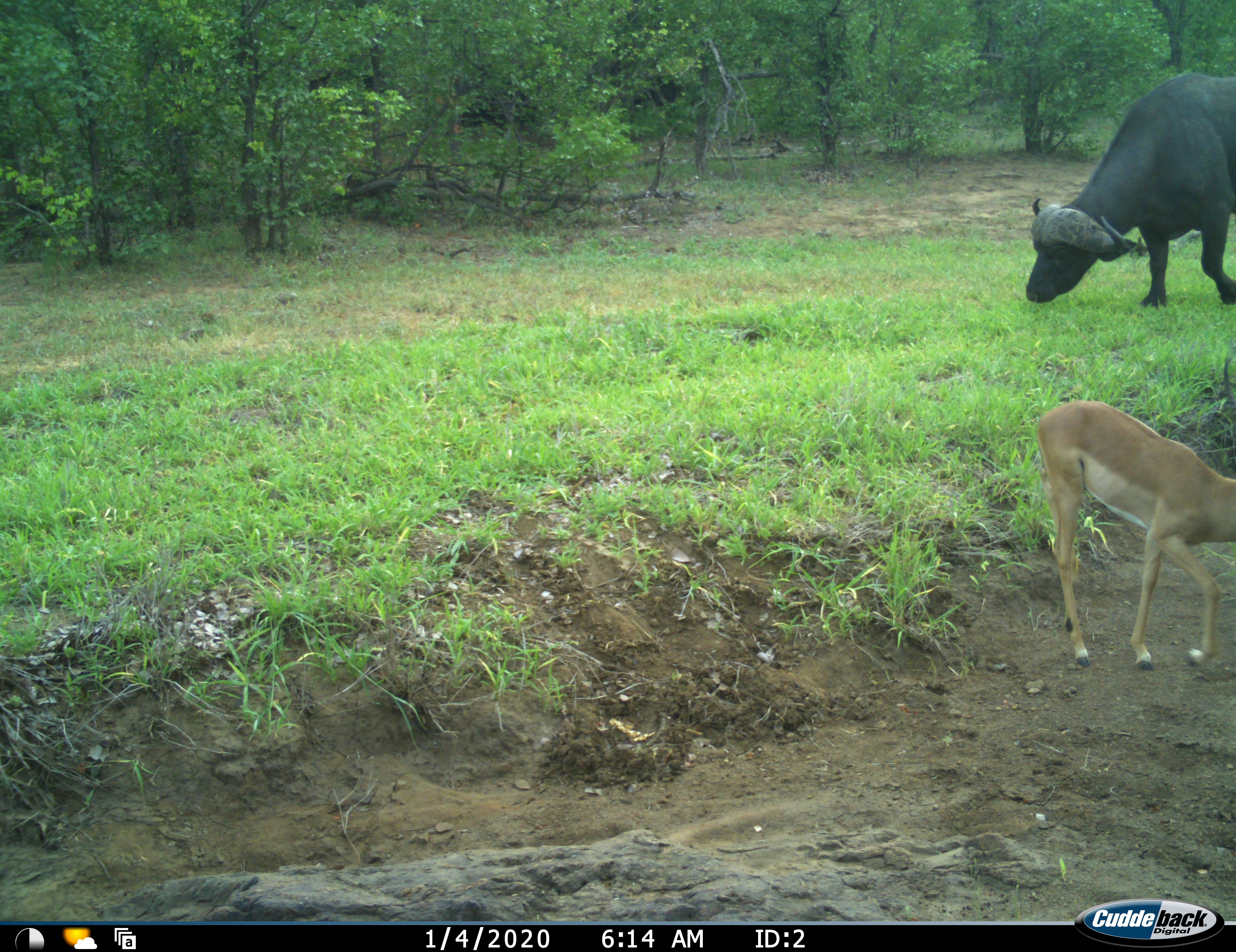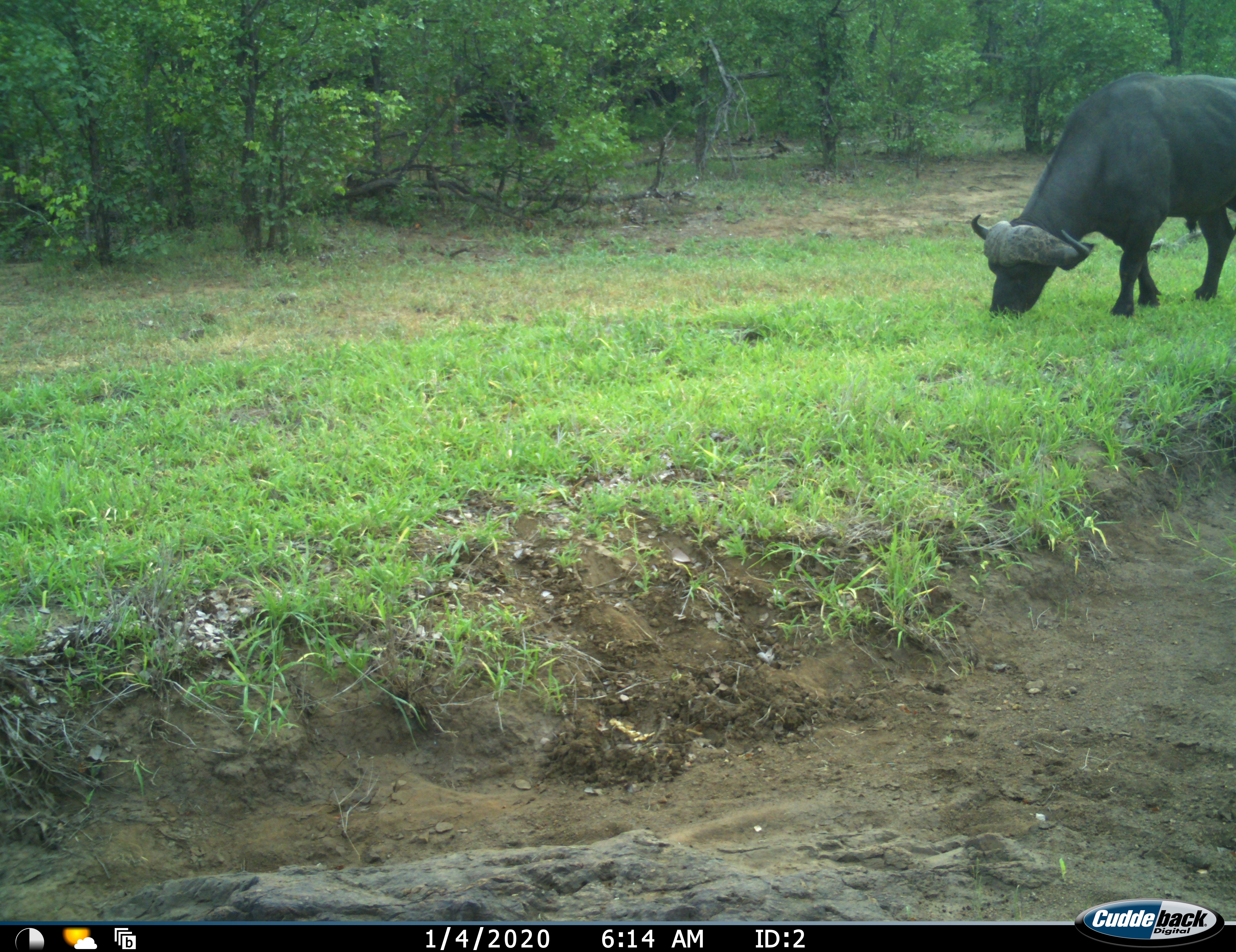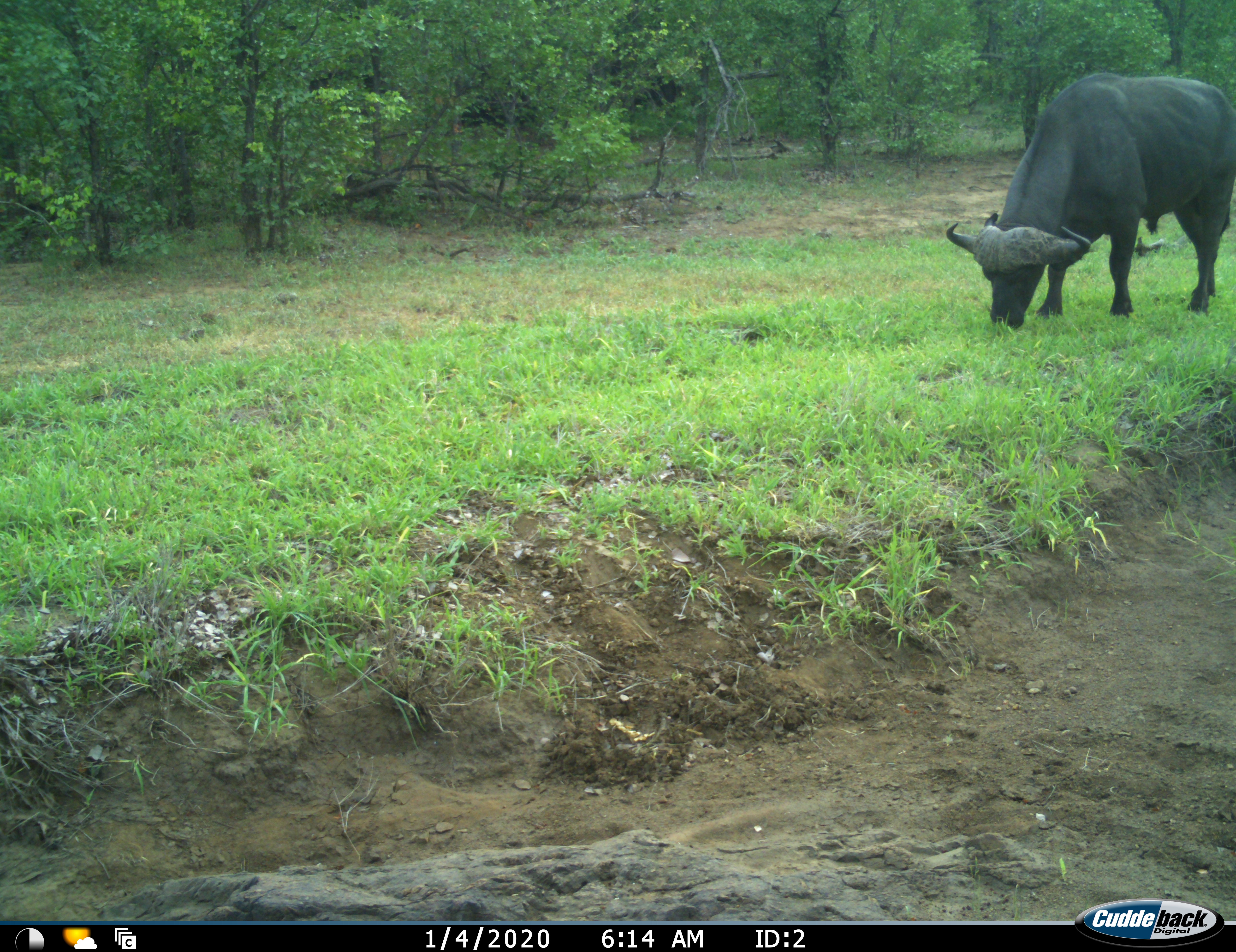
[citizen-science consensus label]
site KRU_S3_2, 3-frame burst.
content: unidentified animal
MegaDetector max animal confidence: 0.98